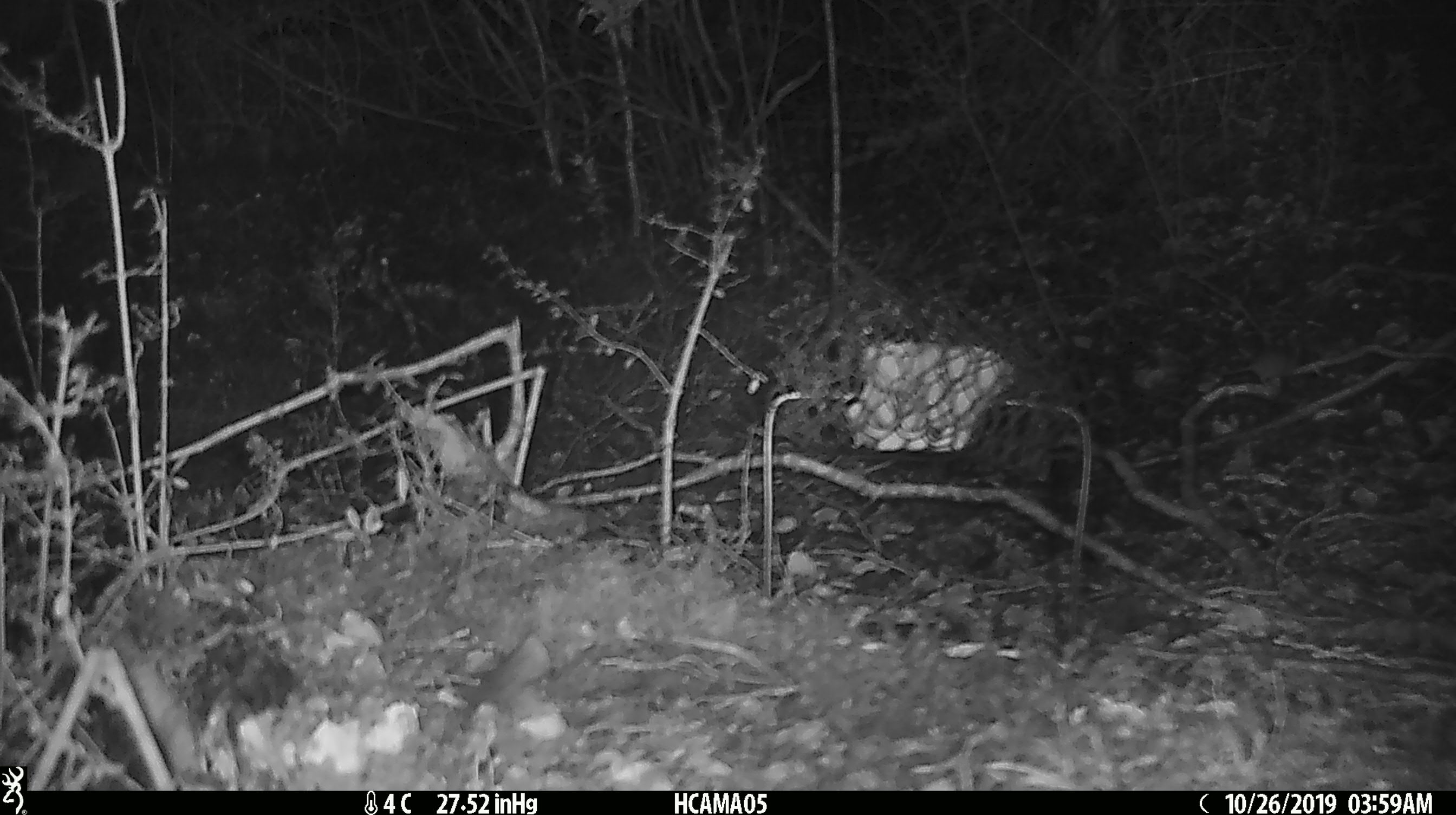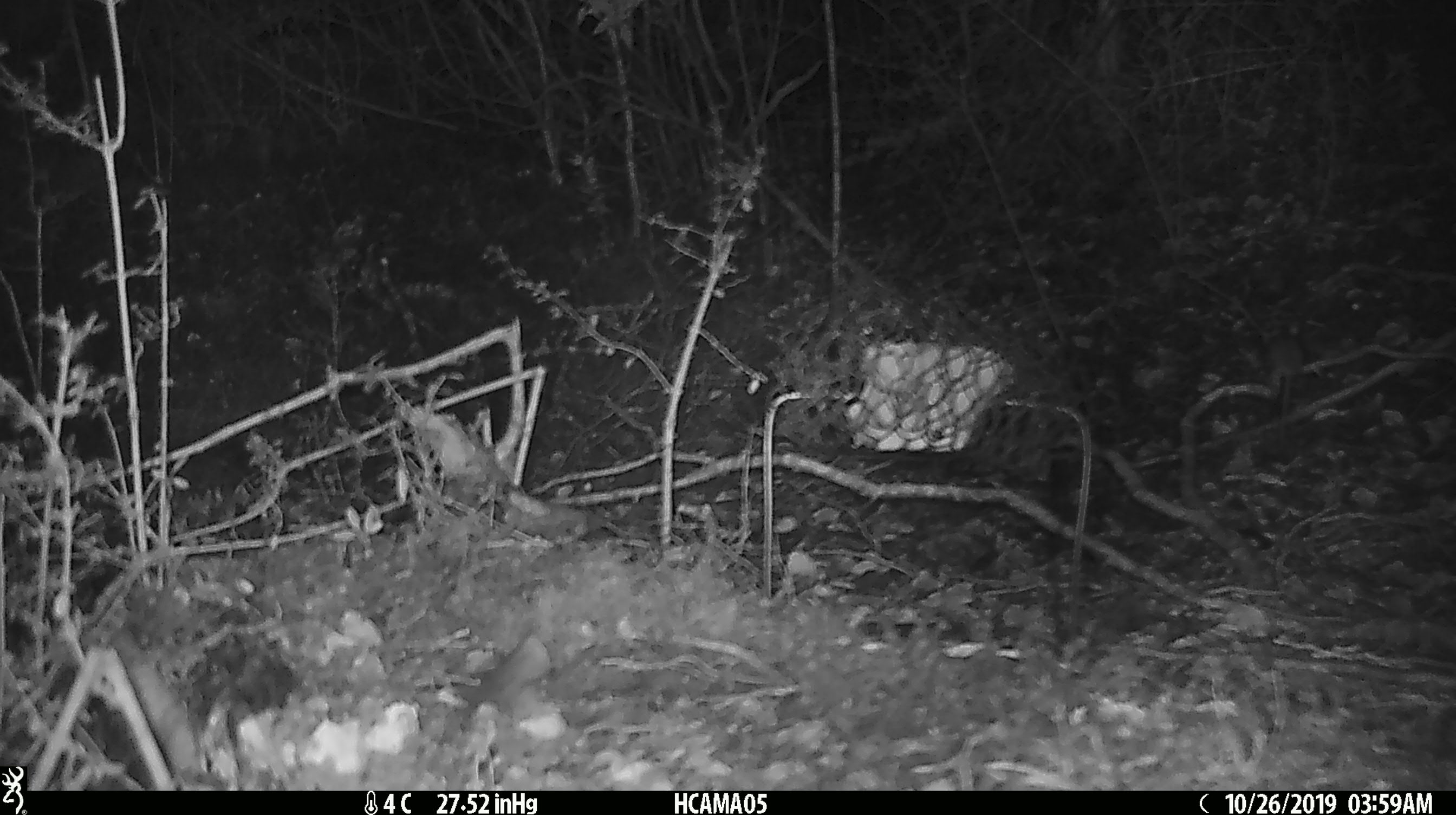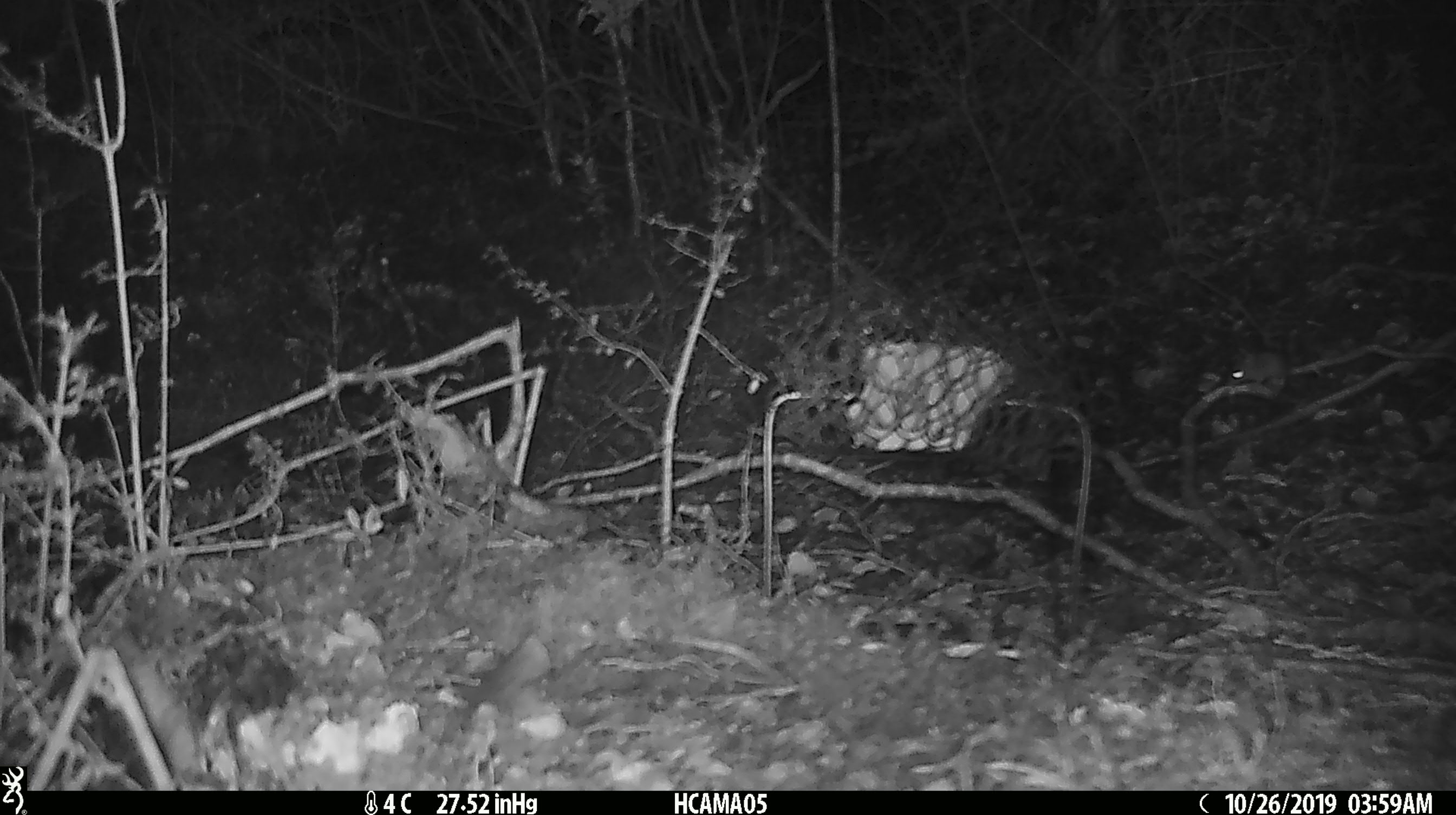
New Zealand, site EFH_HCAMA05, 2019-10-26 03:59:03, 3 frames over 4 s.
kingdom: Animalia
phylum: Chordata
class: Mammalia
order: Rodentia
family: Muridae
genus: Mus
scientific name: Mus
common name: mouse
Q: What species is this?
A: Mouse (Mus).